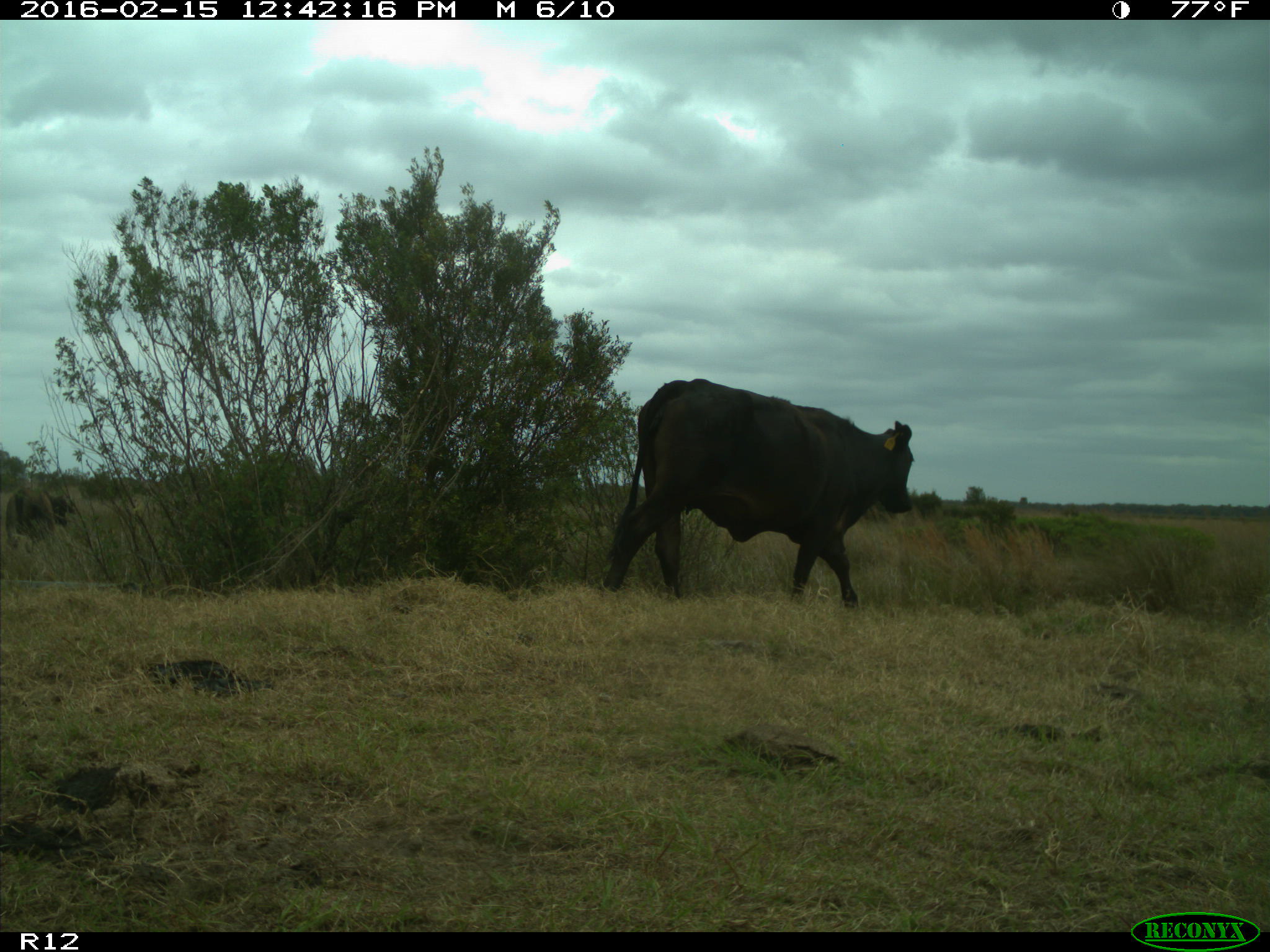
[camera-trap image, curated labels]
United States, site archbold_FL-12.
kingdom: Animalia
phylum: Chordata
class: Mammalia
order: Artiodactyla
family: Bovidae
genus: Bos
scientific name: Bos taurus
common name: domestic cow